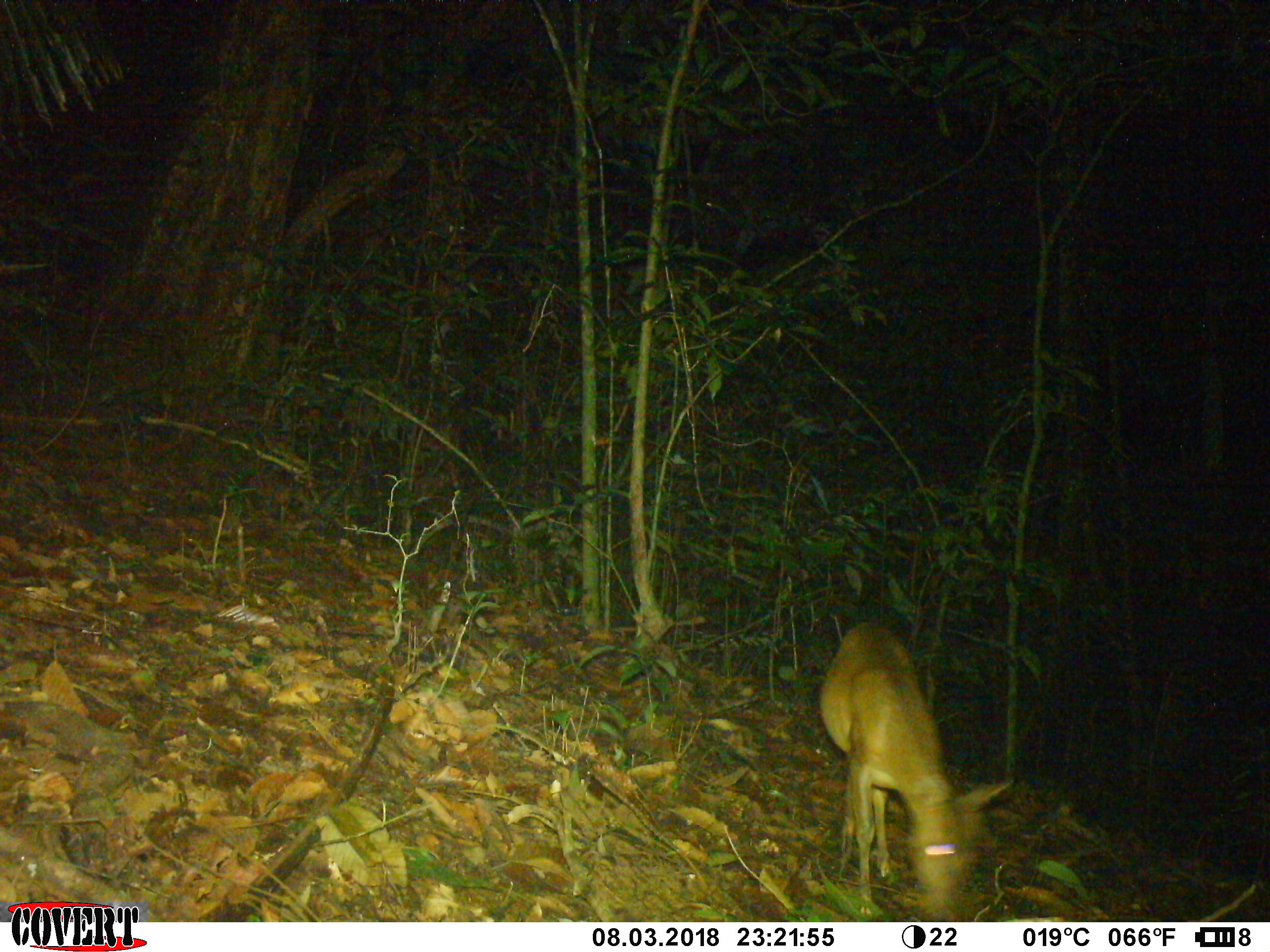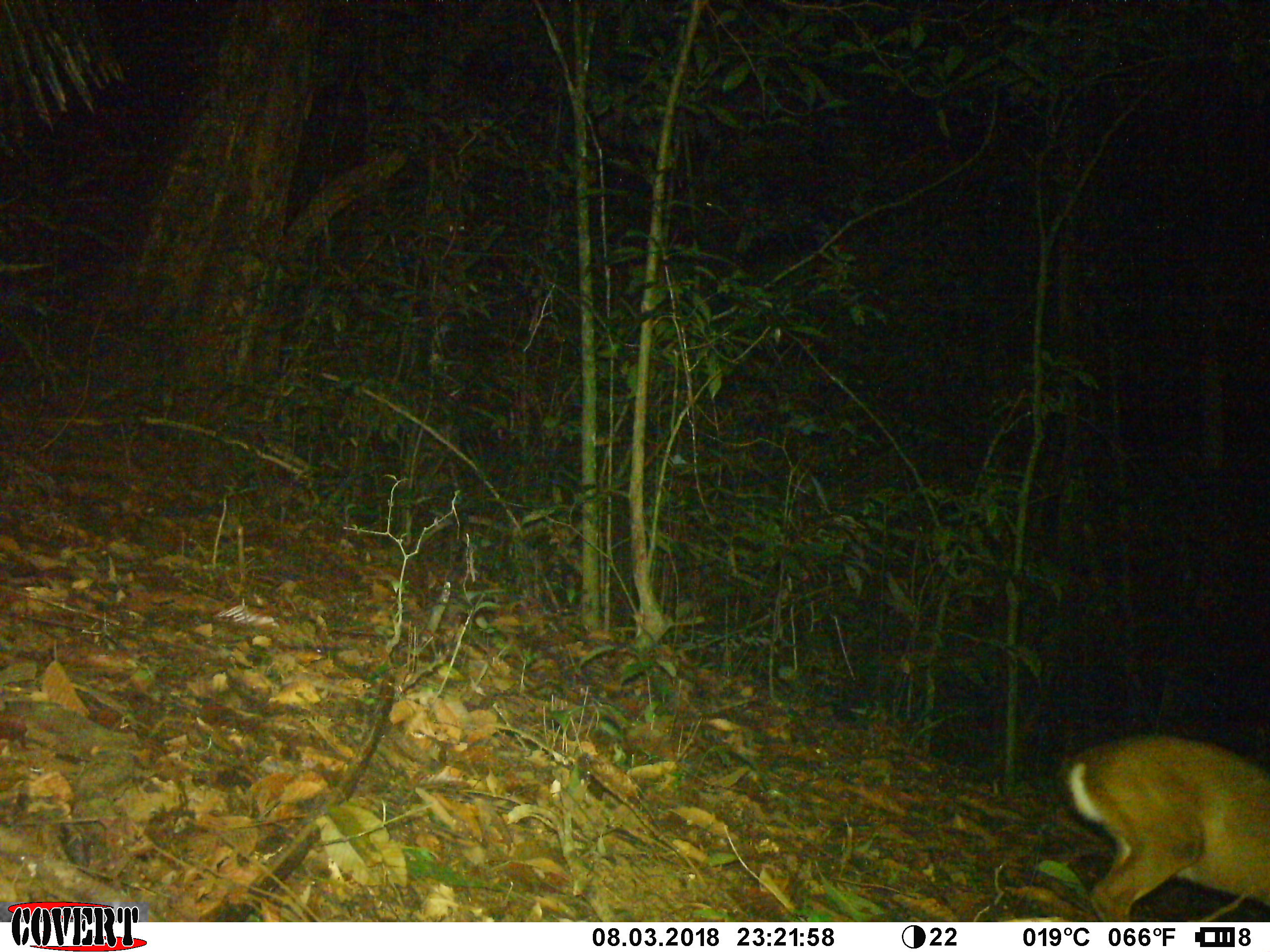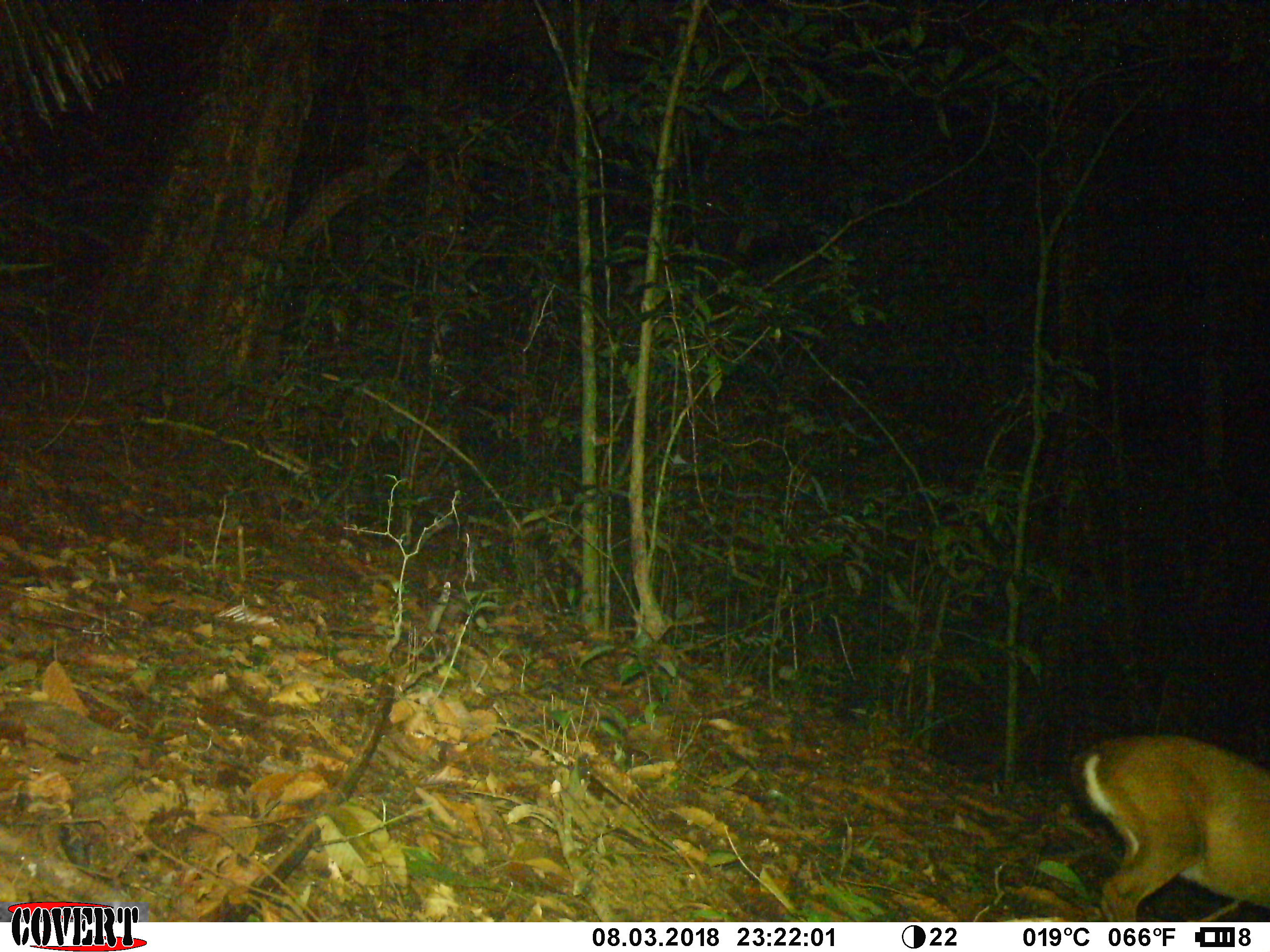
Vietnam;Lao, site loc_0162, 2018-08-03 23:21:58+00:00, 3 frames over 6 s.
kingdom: Animalia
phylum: Chordata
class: Mammalia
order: Artiodactyla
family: Cervidae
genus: Muntiacus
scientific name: Muntiacus vuquangensis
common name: large-antlered muntjac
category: large antlered muntjac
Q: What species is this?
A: Large antlered muntjac (large-antlered muntjac) (Muntiacus vuquangensis).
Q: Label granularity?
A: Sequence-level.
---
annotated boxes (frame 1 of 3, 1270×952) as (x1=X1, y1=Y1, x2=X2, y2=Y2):
large antlered muntjac: (x1=818, y1=620, x2=1014, y2=914)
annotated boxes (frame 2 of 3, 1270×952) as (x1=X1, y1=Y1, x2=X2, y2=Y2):
large antlered muntjac: (x1=1066, y1=735, x2=1270, y2=922)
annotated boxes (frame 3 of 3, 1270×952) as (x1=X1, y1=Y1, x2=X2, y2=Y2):
large antlered muntjac: (x1=1068, y1=733, x2=1269, y2=922)